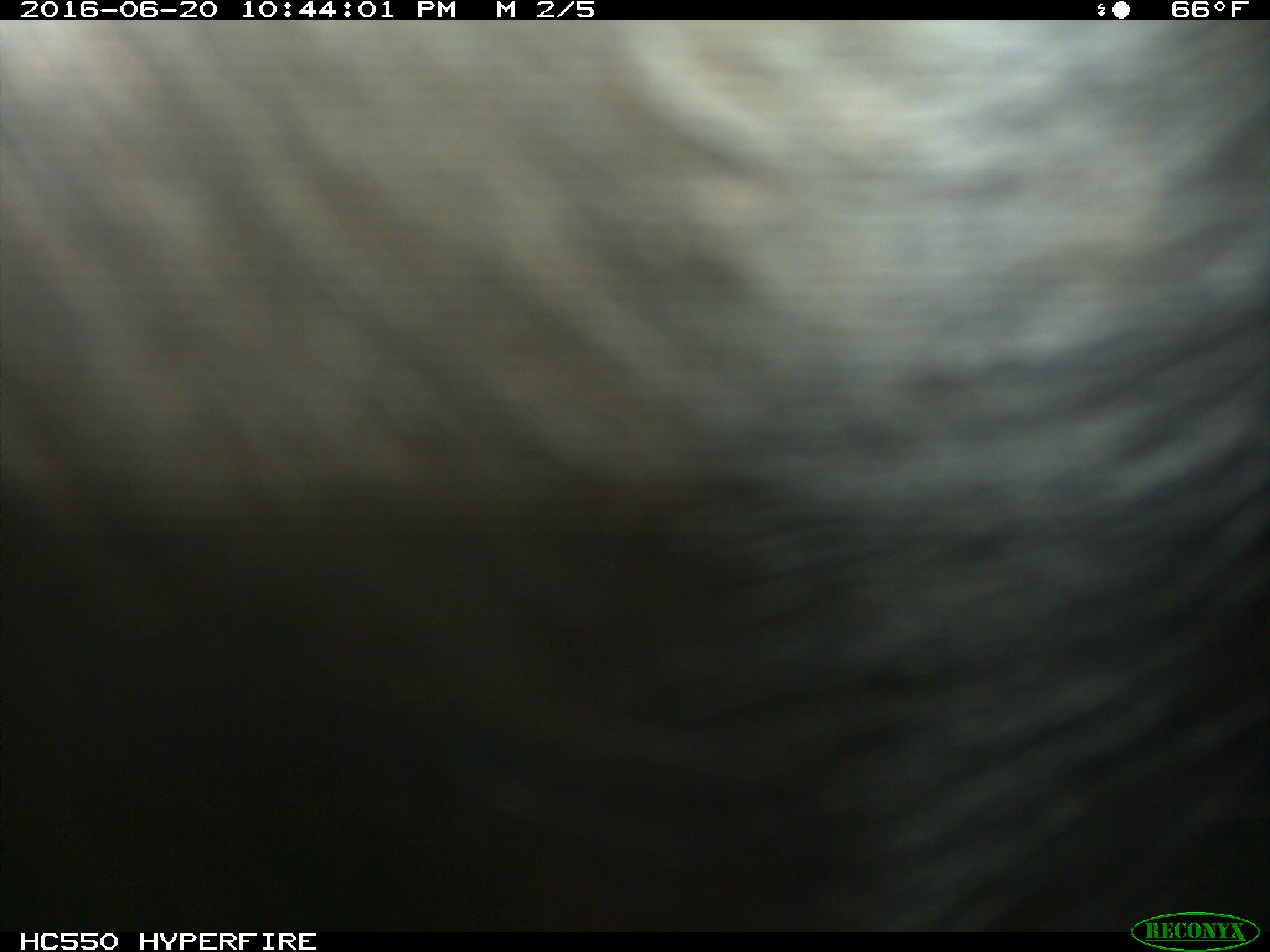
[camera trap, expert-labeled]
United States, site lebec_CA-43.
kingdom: Animalia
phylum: Chordata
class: Mammalia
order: Artiodactyla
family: Bovidae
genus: Bos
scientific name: Bos taurus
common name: domestic cow